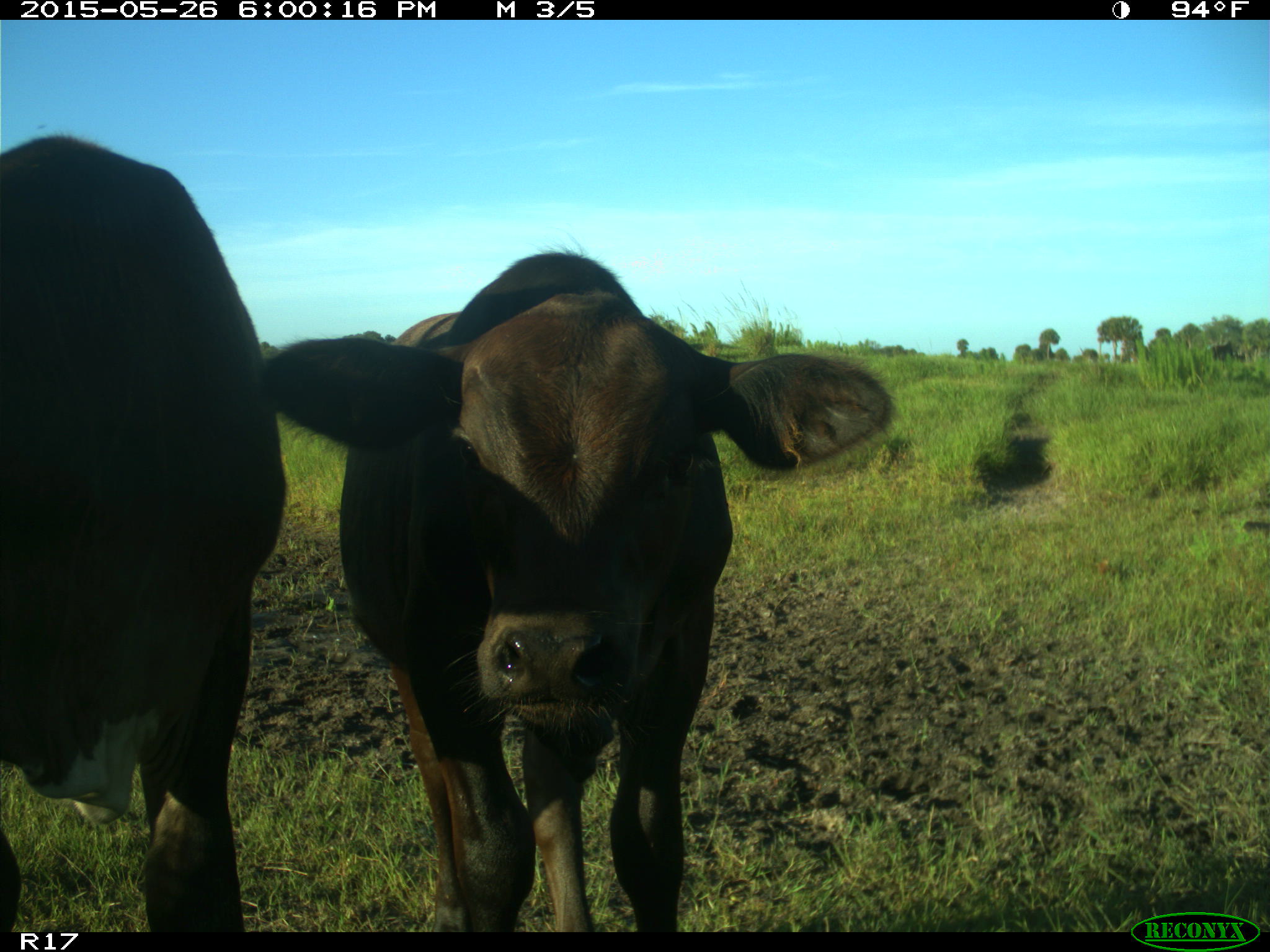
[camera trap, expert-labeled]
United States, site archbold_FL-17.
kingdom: Animalia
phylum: Chordata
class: Mammalia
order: Artiodactyla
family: Bovidae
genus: Bos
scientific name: Bos taurus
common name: domestic cow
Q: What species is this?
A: Bos taurus (domestic cow).